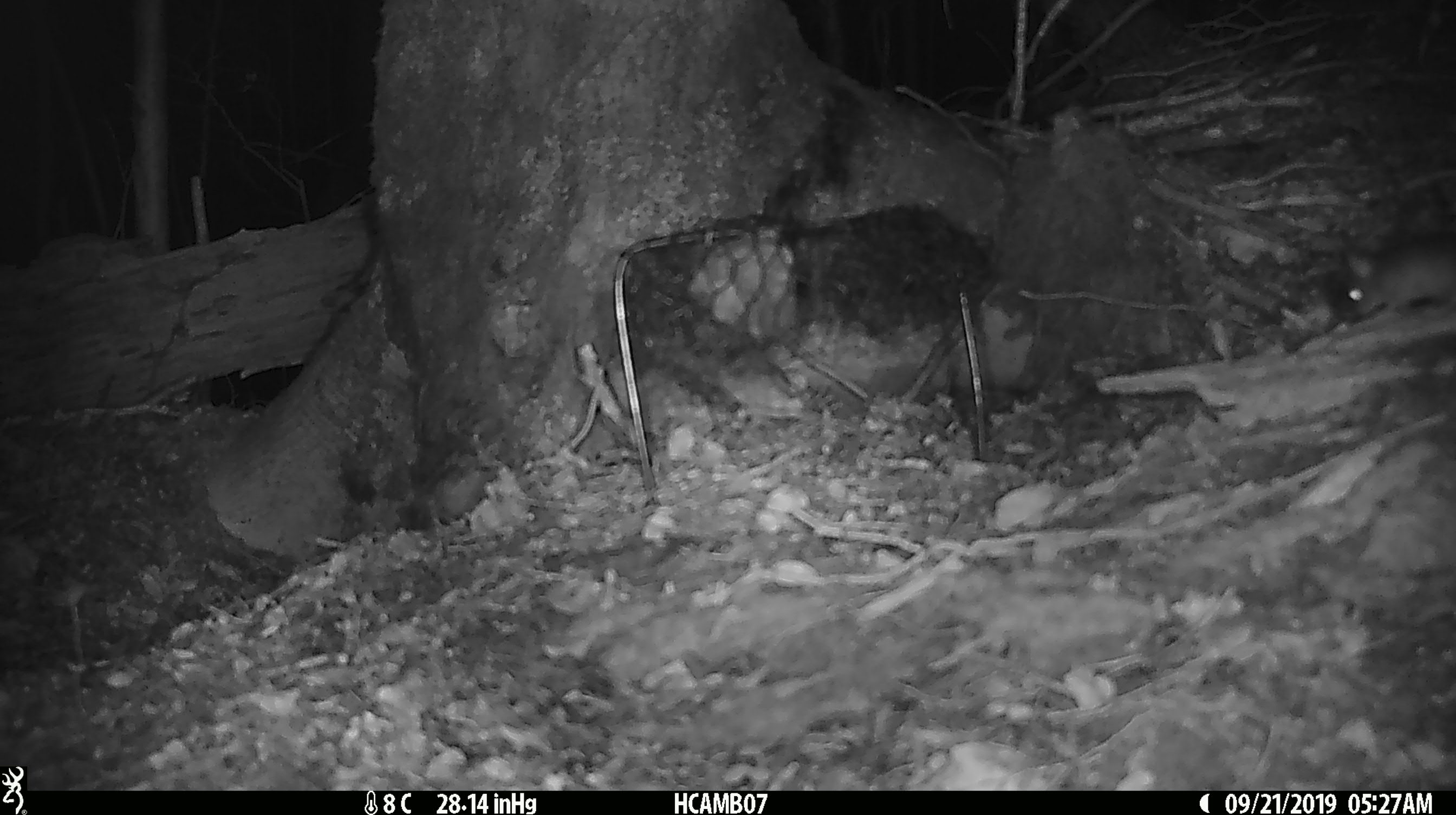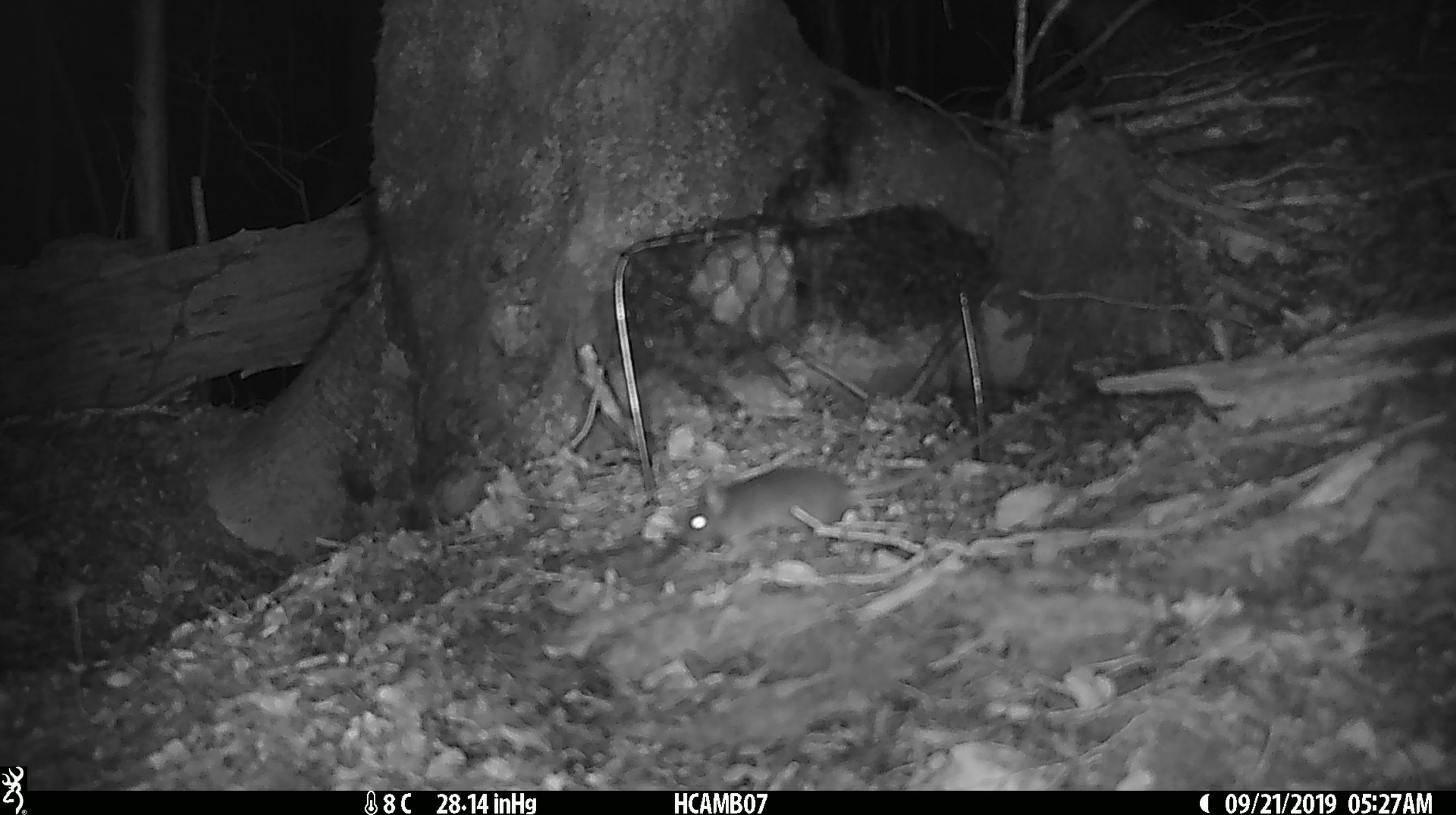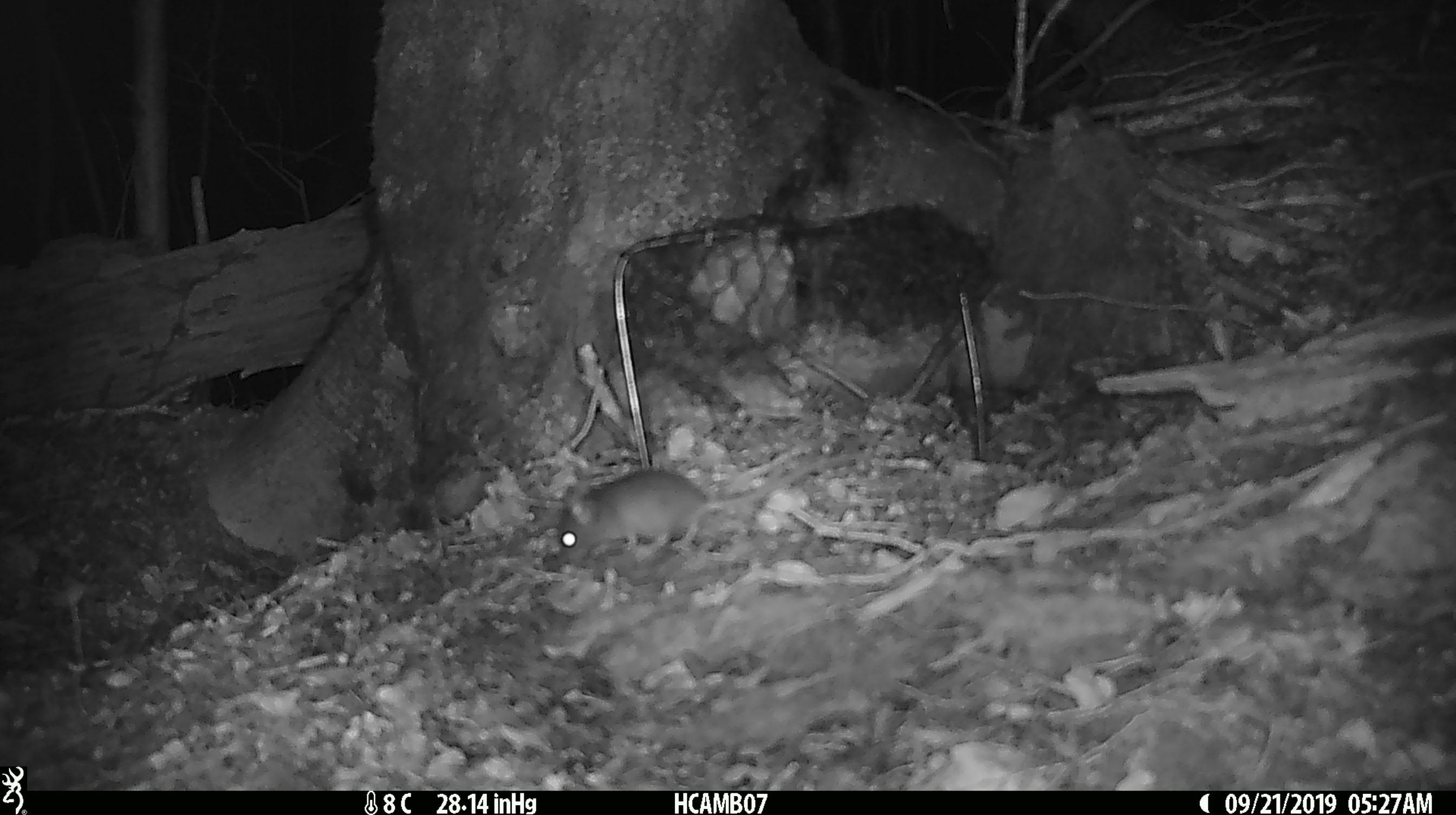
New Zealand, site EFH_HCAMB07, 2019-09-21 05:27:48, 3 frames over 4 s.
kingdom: Animalia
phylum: Chordata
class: Mammalia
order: Rodentia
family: Muridae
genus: Mus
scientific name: Mus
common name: mouse